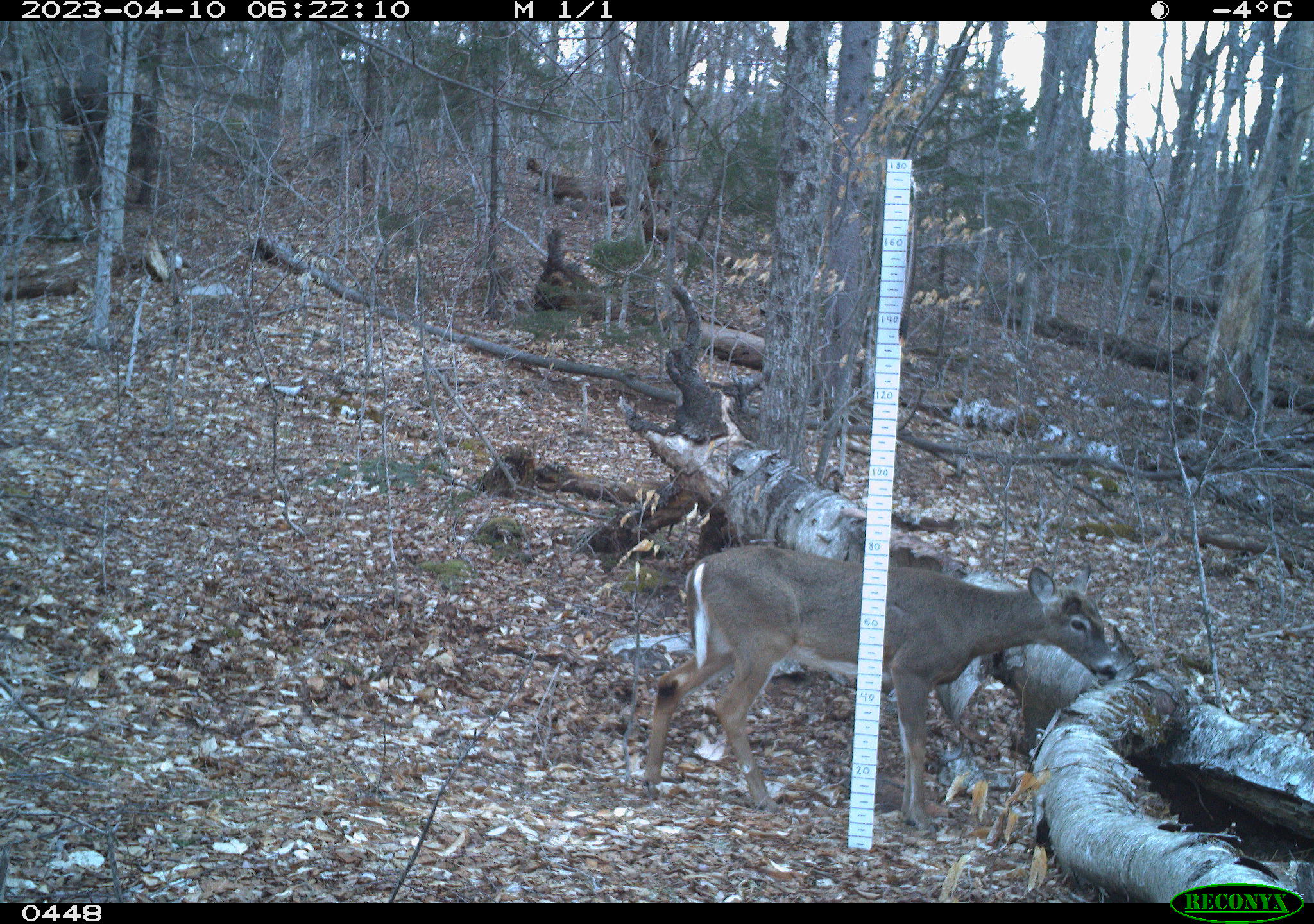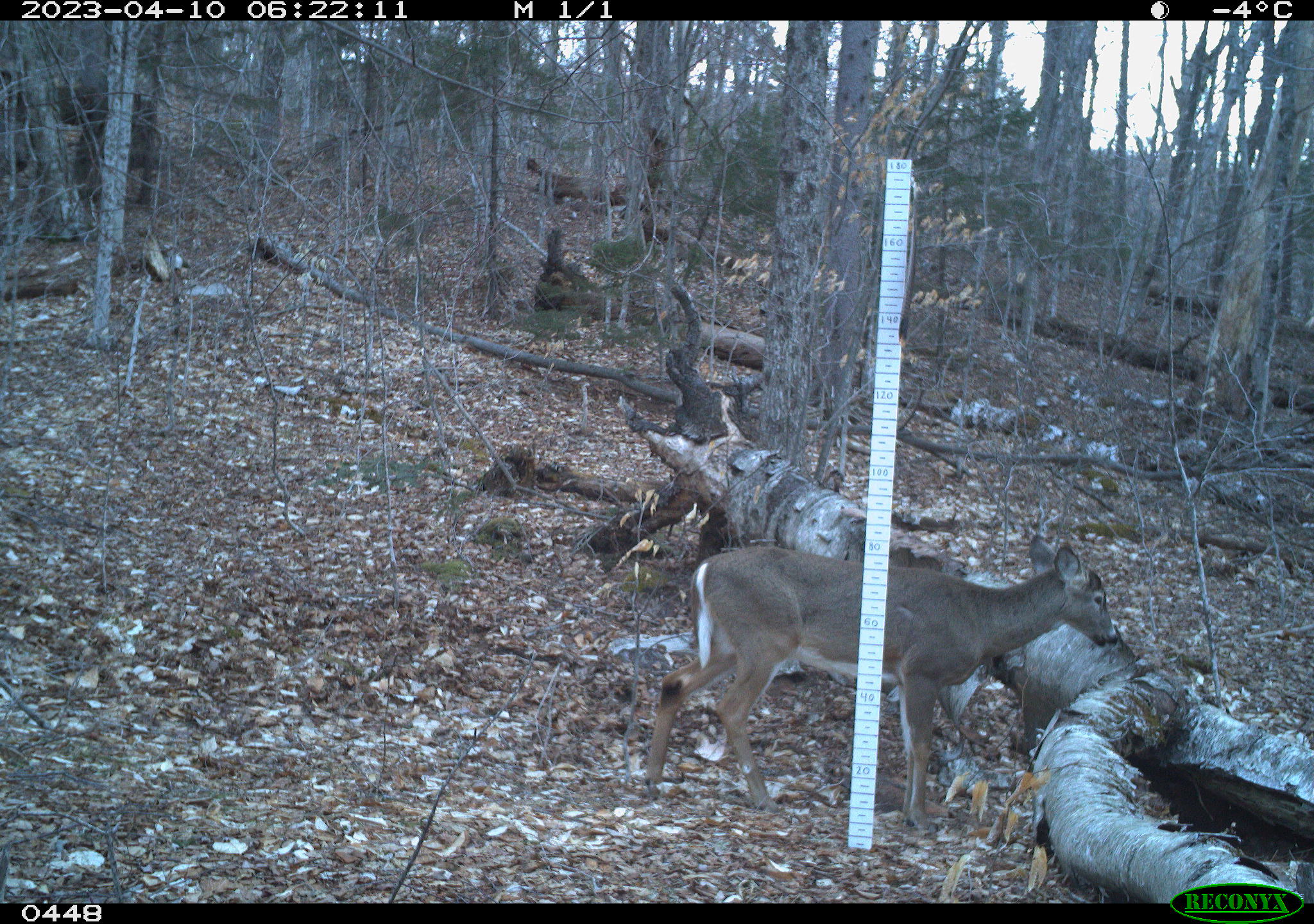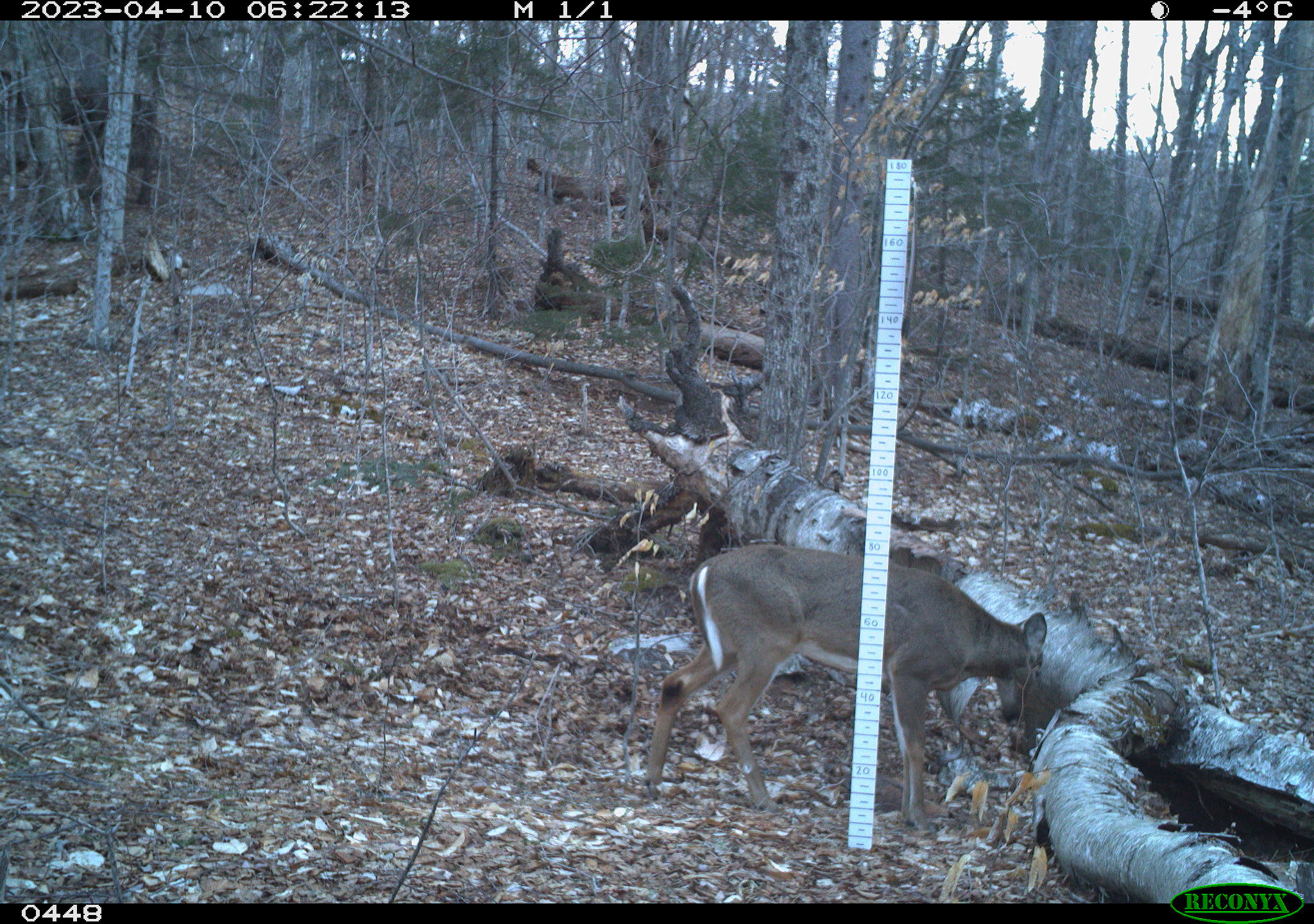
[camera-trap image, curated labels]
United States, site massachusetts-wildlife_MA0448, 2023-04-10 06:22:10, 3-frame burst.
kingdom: Animalia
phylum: Chordata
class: Mammalia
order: Artiodactyla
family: Cervidae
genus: Odocoileus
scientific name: Odocoileus virginianus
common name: white-tailed deer